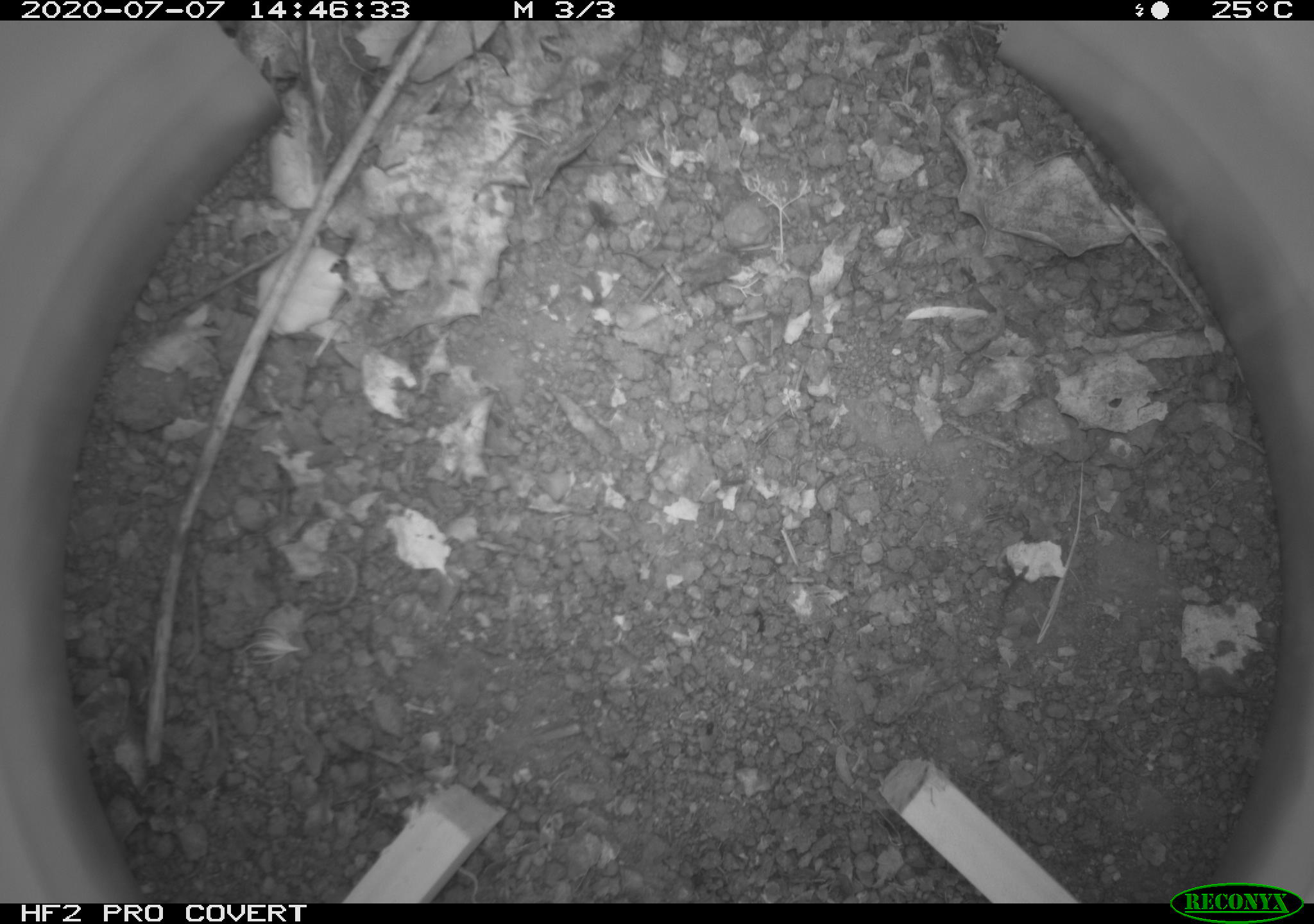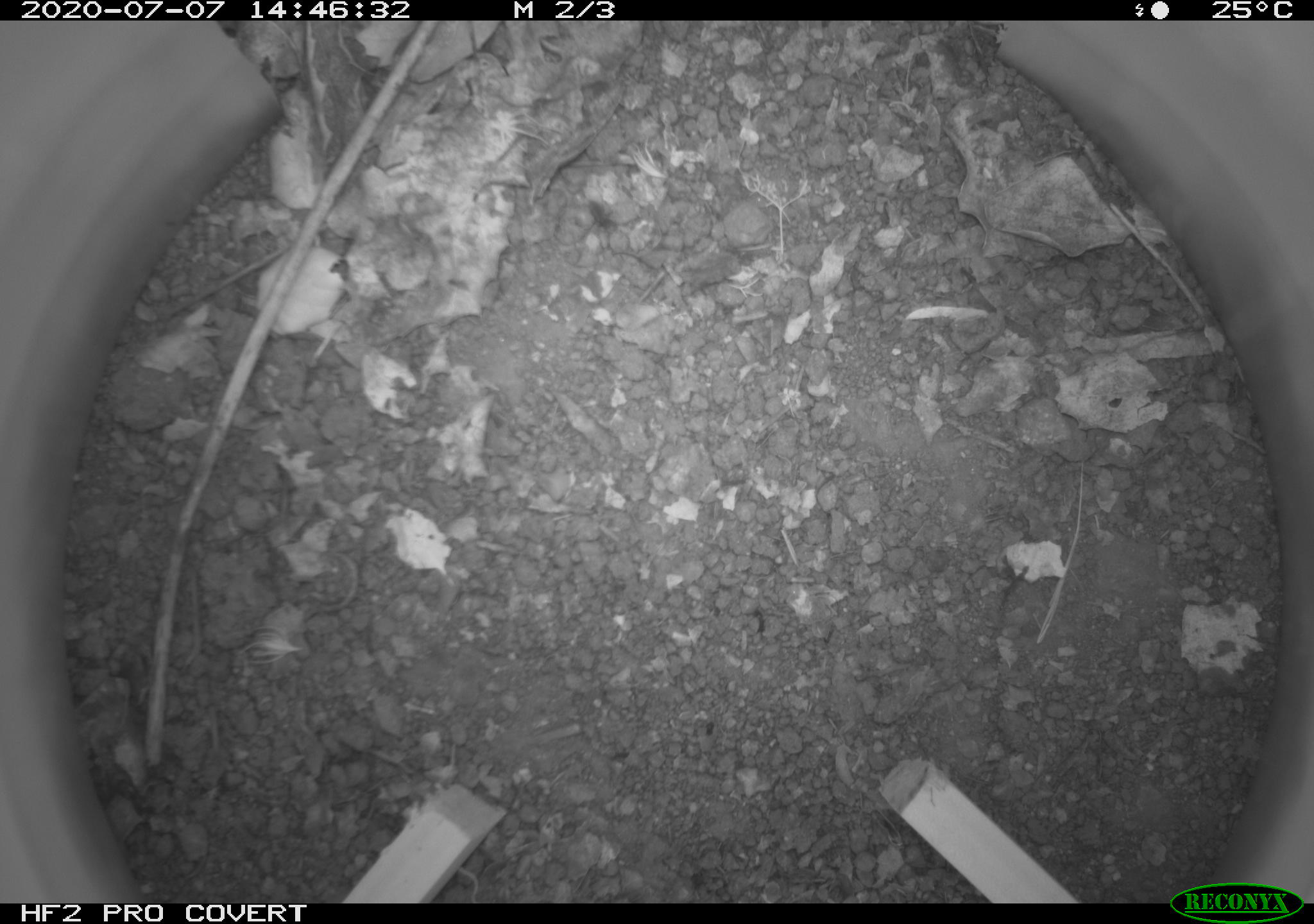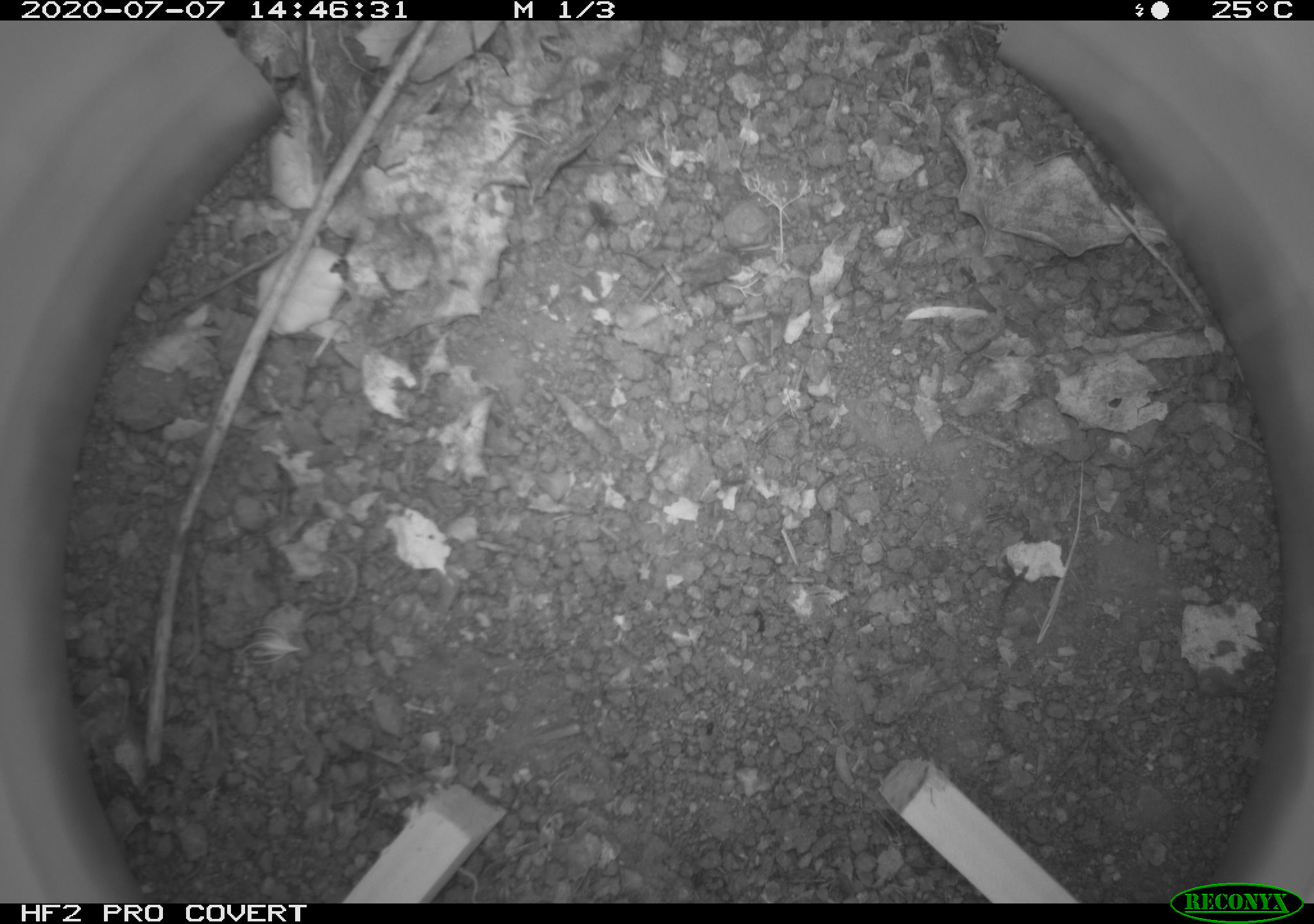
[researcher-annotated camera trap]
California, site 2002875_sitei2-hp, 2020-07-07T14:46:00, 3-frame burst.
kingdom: Animalia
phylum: Arthropoda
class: Insecta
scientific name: Insecta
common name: insect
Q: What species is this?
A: Insect (Insecta).